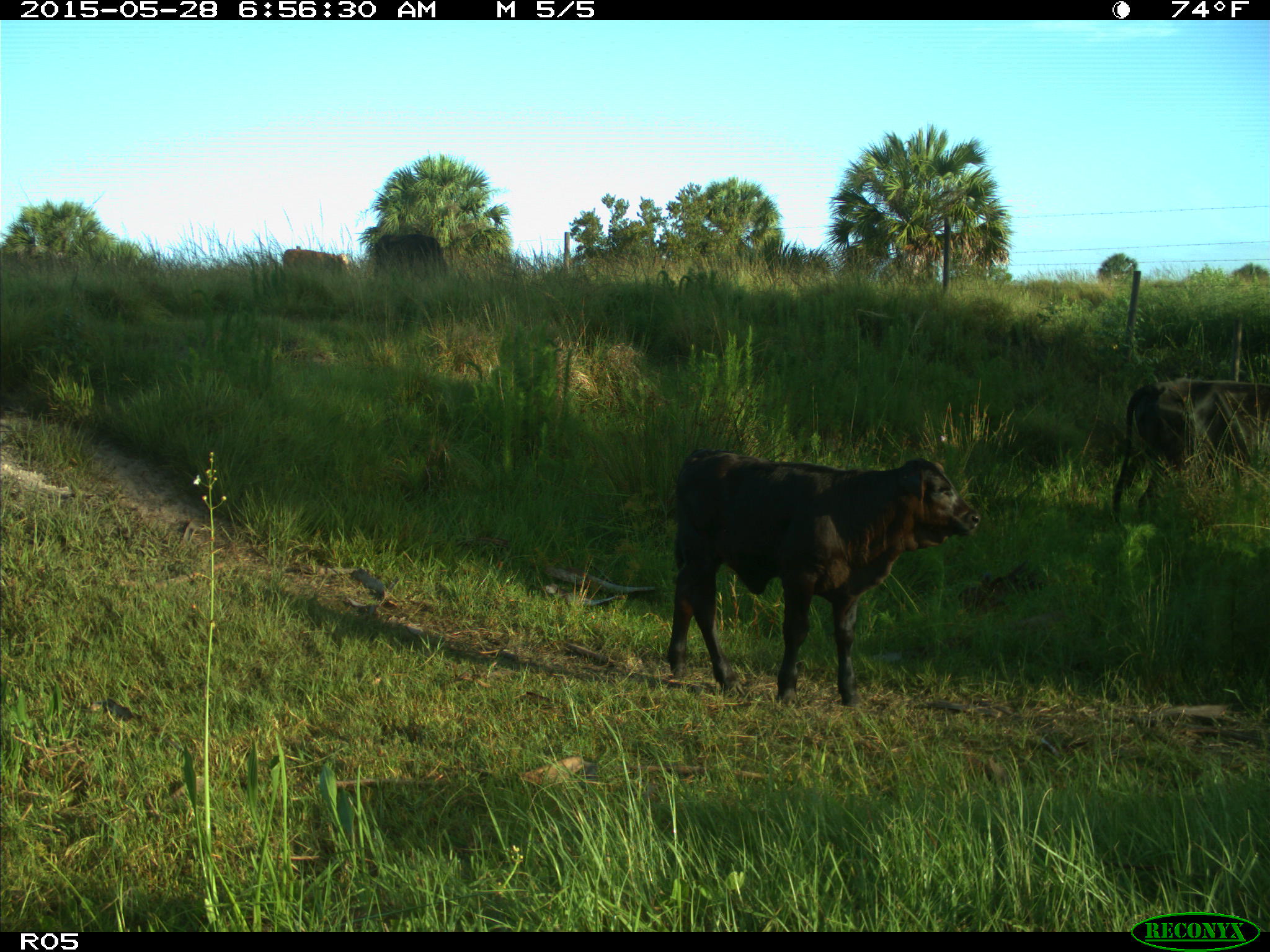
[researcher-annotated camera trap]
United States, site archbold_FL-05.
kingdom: Animalia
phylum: Chordata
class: Mammalia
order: Artiodactyla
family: Bovidae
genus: Bos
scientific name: Bos taurus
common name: domestic cow